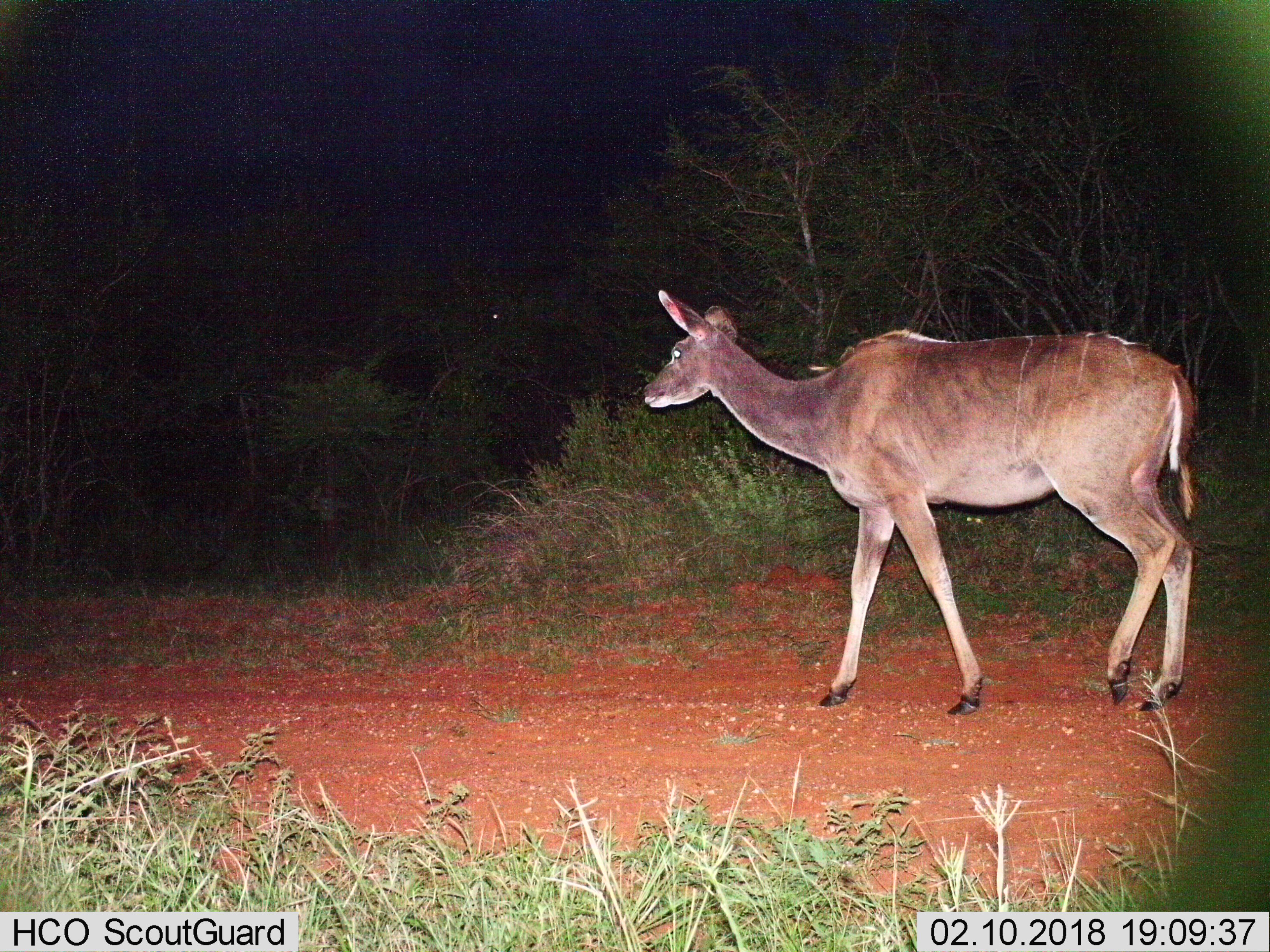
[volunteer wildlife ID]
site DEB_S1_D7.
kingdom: Animalia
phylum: Chordata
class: Mammalia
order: Artiodactyla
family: Bovidae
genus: Tragelaphus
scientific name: Tragelaphus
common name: kudu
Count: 1.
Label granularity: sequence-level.